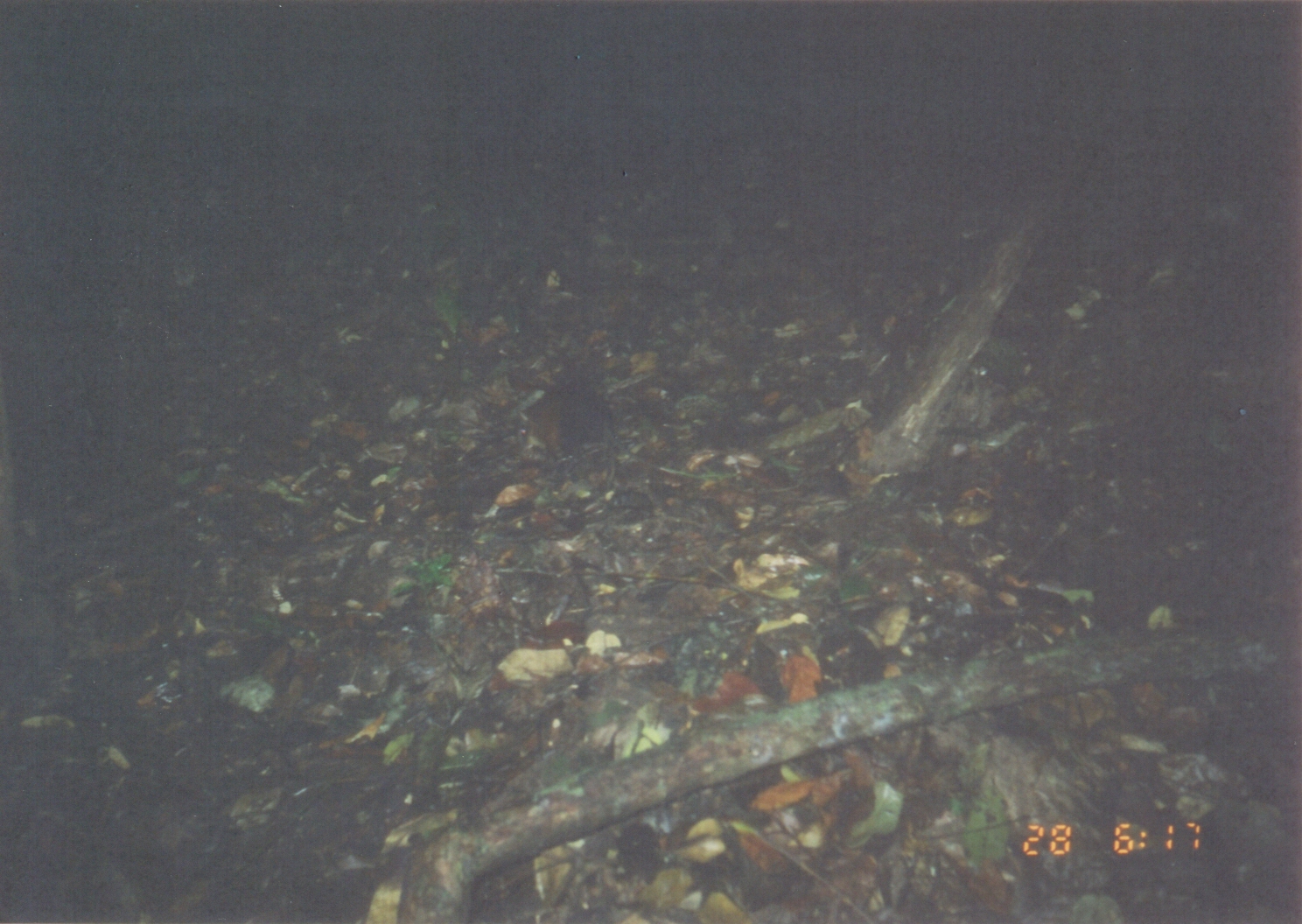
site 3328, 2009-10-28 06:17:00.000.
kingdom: Animalia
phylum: Chordata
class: Mammalia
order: Macroscelidea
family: Macroscelididae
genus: Rhynchocyon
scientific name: Rhynchocyon udzungwensis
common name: grey-faced sengi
Rhynchocyon udzungwensis (grey-faced sengi), count 1.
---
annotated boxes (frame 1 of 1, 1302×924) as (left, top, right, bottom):
rhynchocyon udzungwensis: (516, 378, 677, 475)